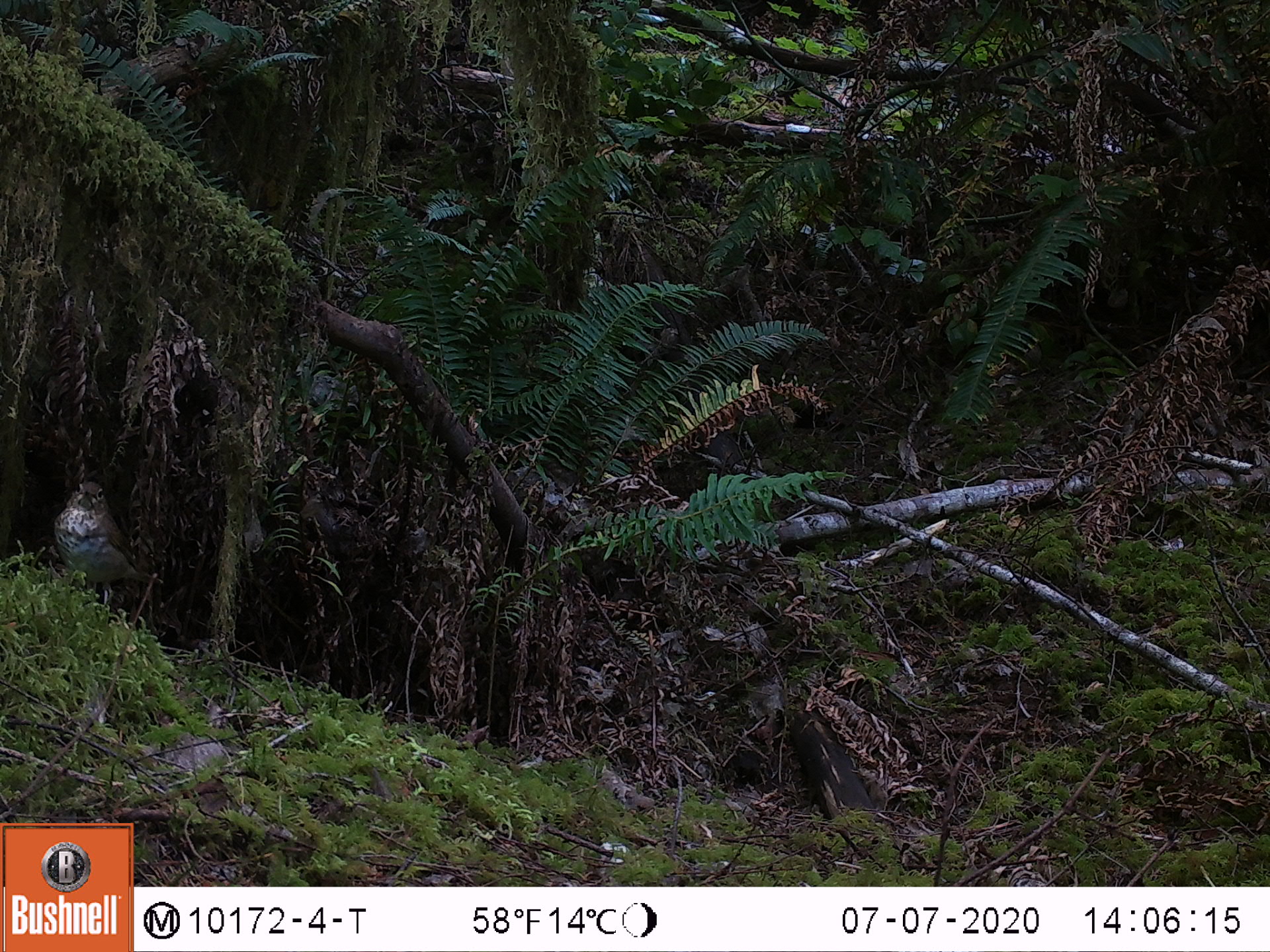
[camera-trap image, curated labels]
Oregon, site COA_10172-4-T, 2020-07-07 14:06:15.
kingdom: Animalia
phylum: Chordata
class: Aves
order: Passeriformes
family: Turdidae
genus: Catharus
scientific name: Catharus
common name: brown thrushes and nightingale-thrushes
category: catharus species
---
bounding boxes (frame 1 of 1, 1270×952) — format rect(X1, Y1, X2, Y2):
catharus species: rect(47, 458, 185, 615)